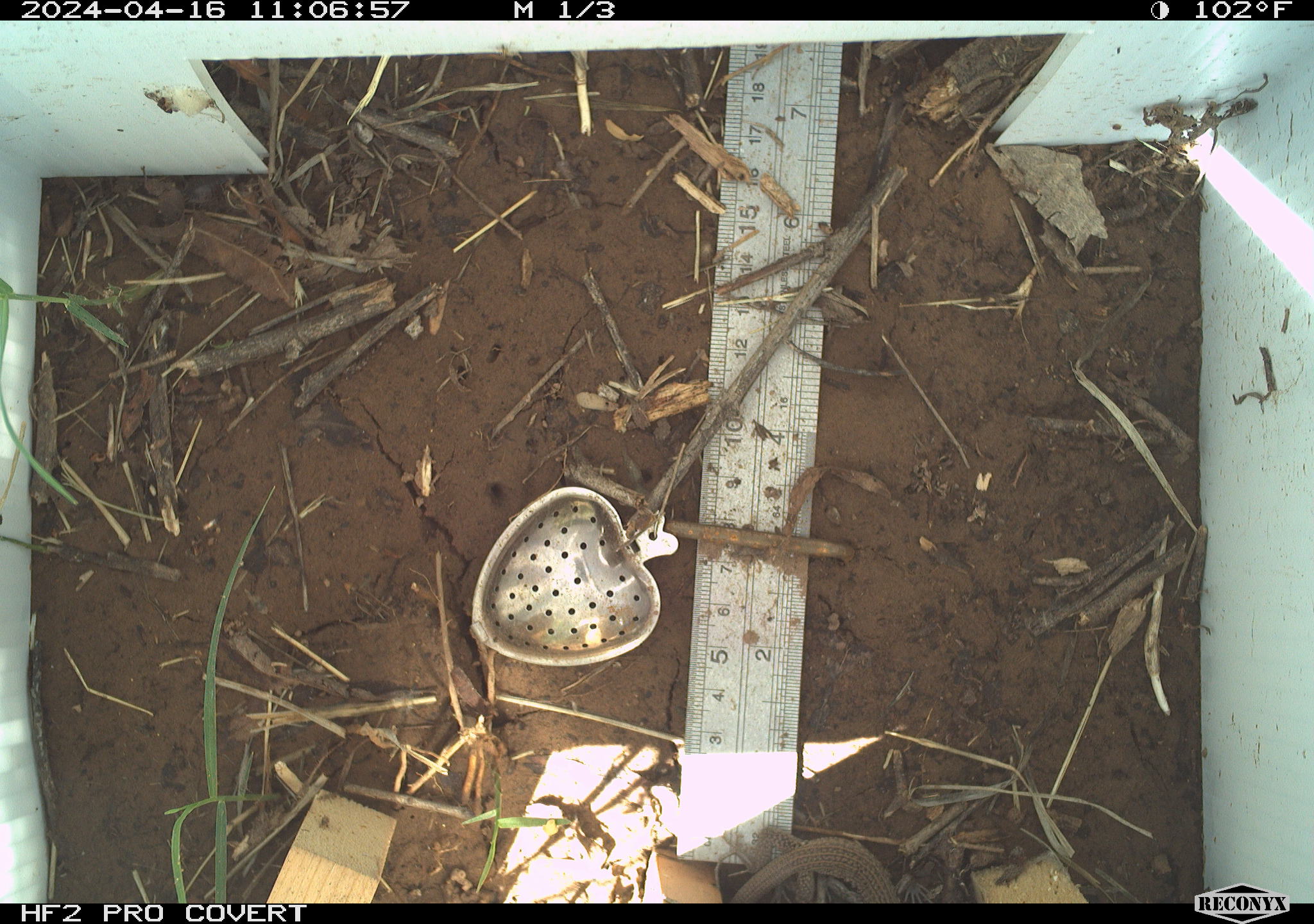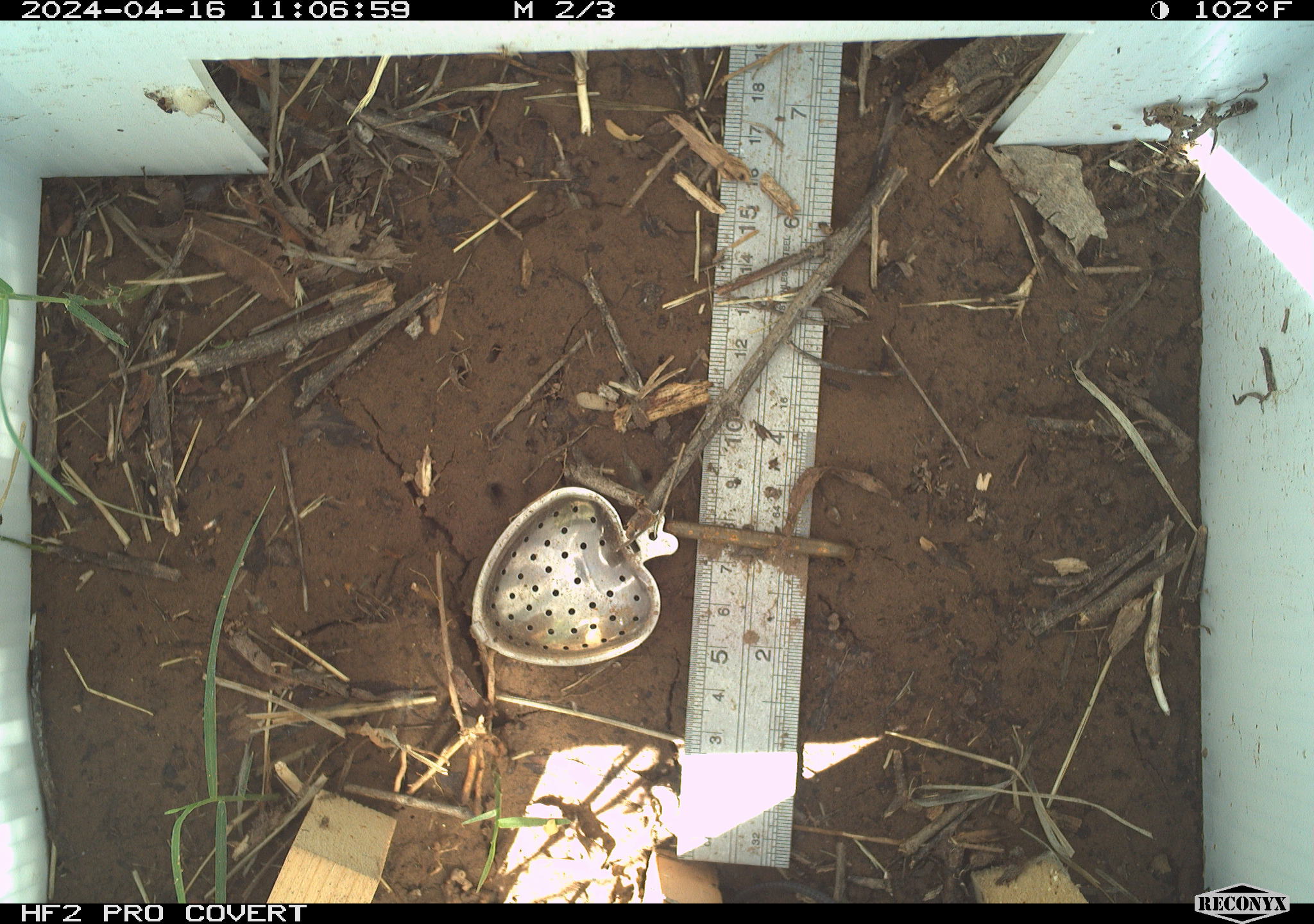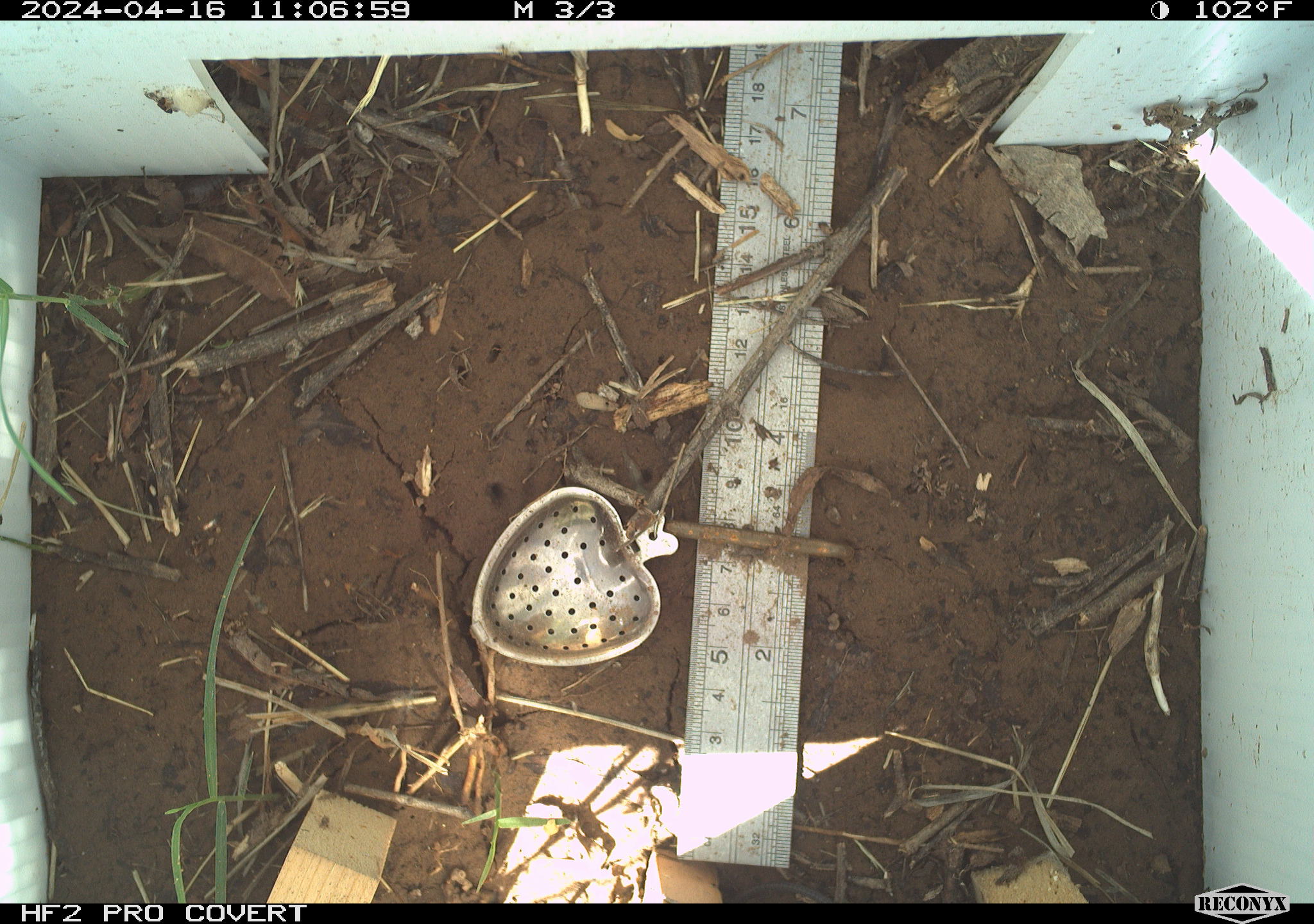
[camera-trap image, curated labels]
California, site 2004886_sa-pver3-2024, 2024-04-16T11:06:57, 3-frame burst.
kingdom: Animalia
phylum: Chordata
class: Reptilia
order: Squamata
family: Teiidae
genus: Aspidoscelis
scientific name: Aspidoscelis tigris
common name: western whiptail